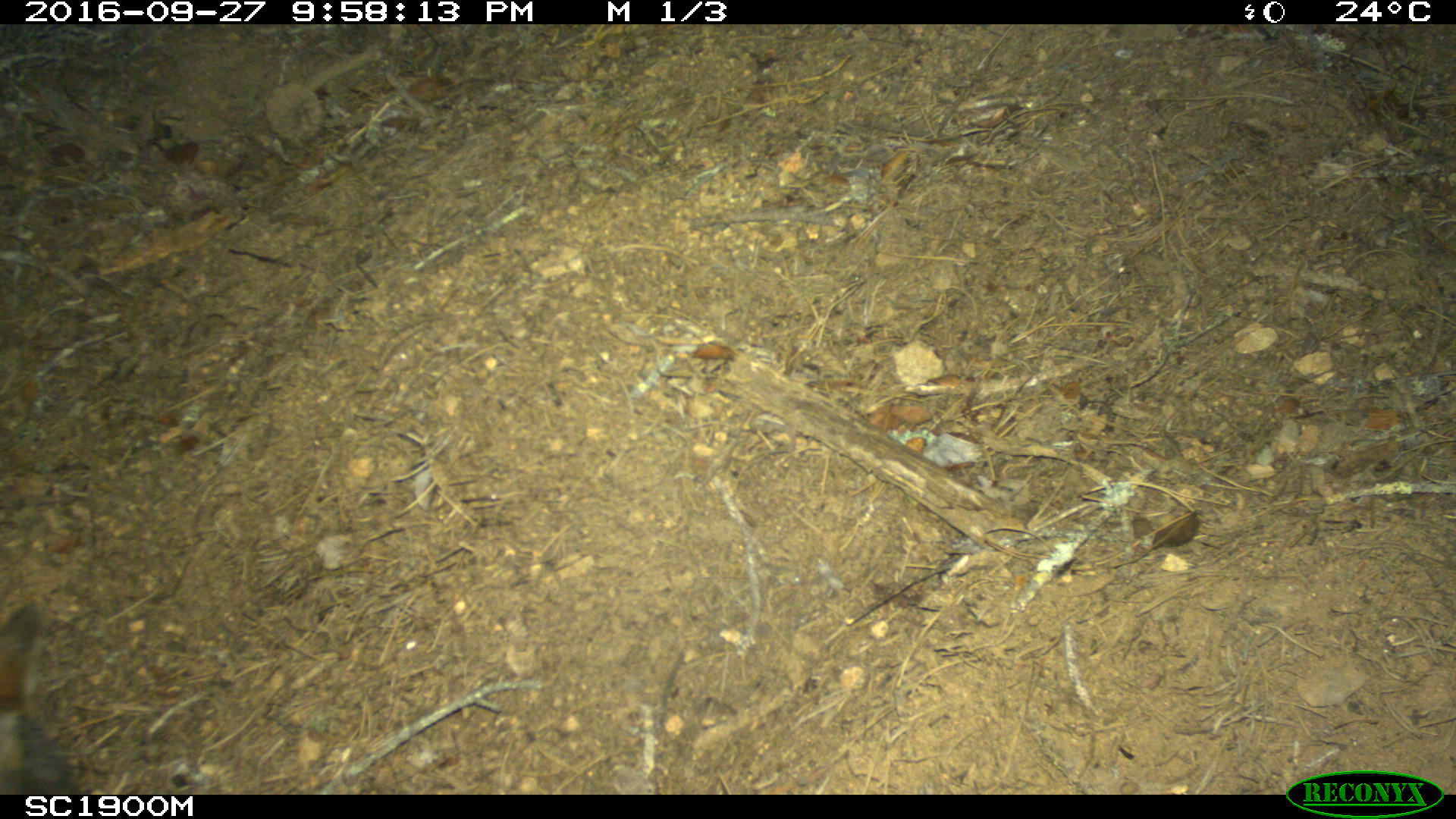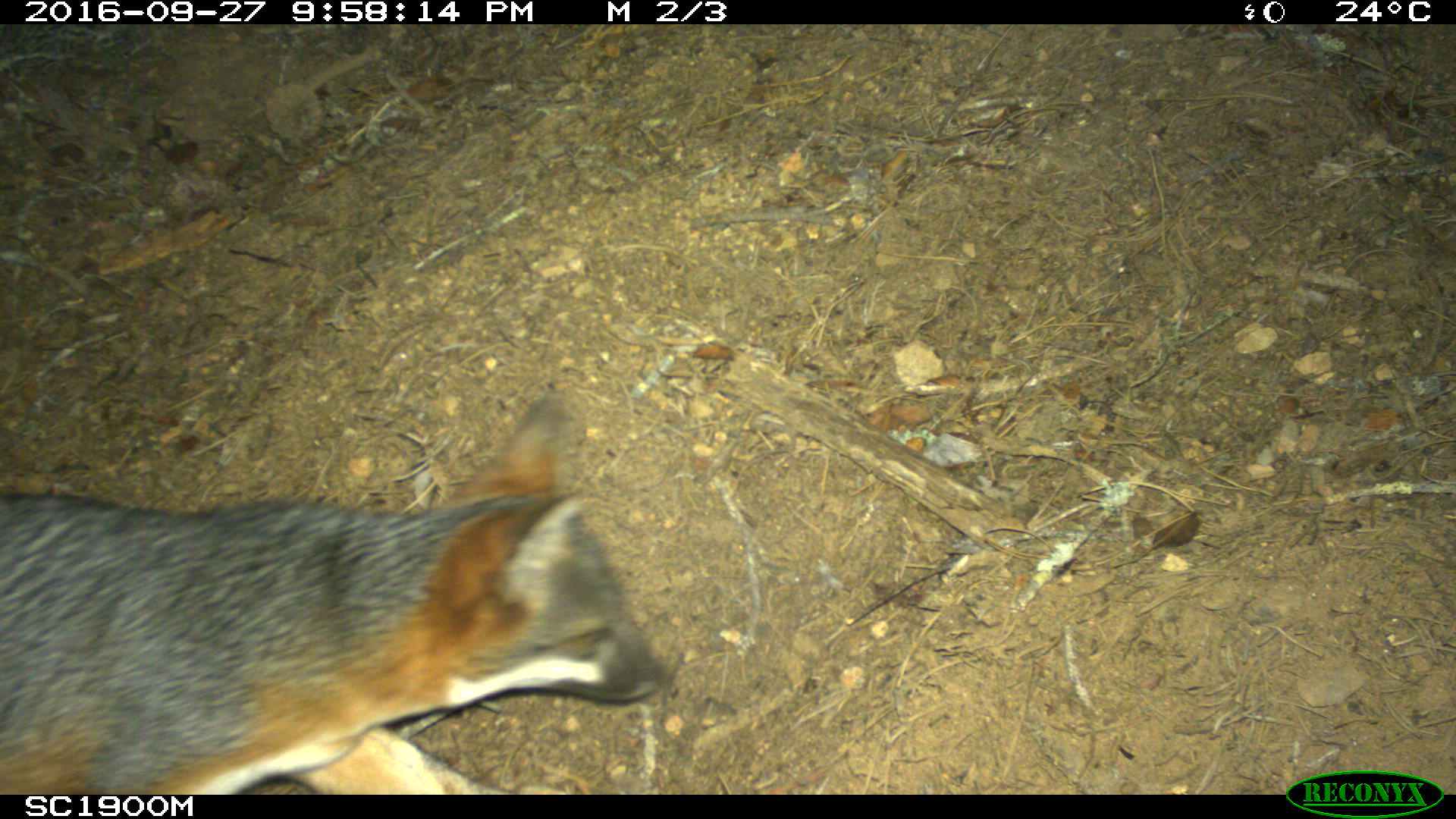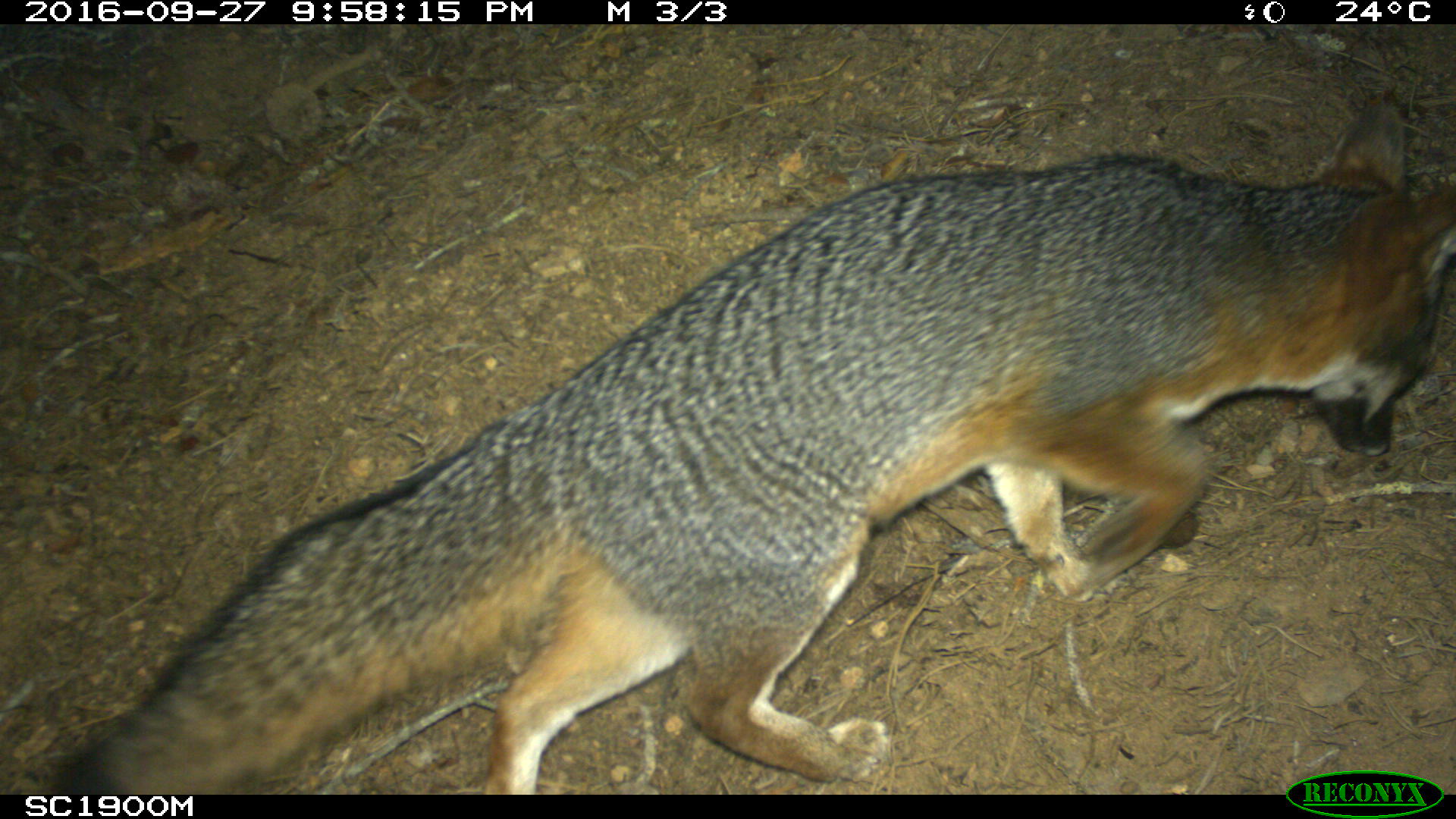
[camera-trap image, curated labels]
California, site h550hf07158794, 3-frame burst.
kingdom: Animalia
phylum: Chordata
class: Mammalia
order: Carnivora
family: Canidae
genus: Urocyon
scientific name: Urocyon littoralis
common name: island fox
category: fox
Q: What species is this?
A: Fox (island fox) (Urocyon littoralis).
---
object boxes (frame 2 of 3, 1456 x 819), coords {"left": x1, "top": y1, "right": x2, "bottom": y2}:
fox: {"left": 0, "top": 390, "right": 666, "bottom": 795}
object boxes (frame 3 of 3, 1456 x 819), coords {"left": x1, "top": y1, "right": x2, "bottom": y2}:
fox: {"left": 50, "top": 93, "right": 1455, "bottom": 794}